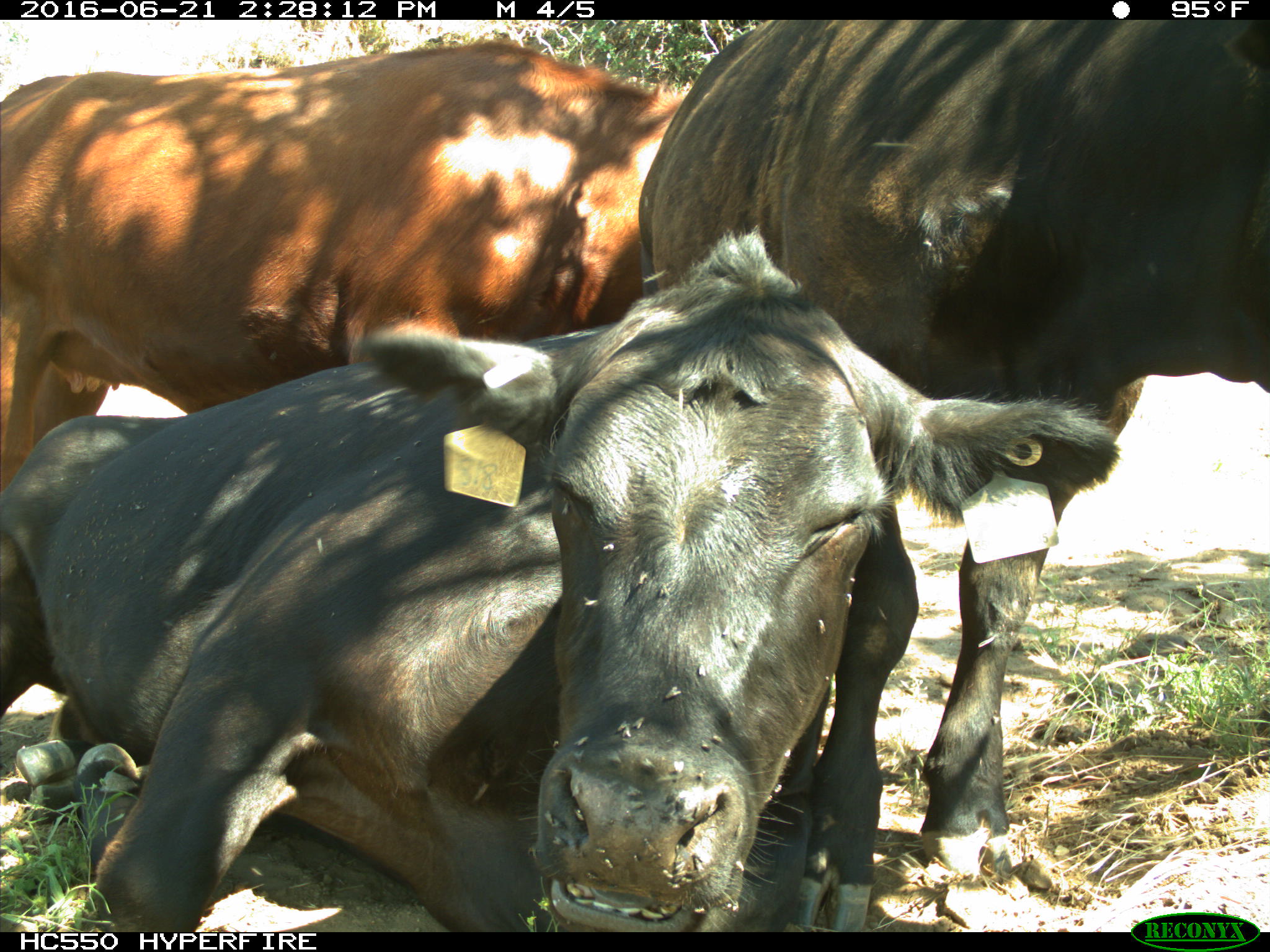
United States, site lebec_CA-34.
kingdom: Animalia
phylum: Chordata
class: Mammalia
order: Artiodactyla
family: Bovidae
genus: Bos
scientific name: Bos taurus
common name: domestic cow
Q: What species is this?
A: Bos taurus (domestic cow).